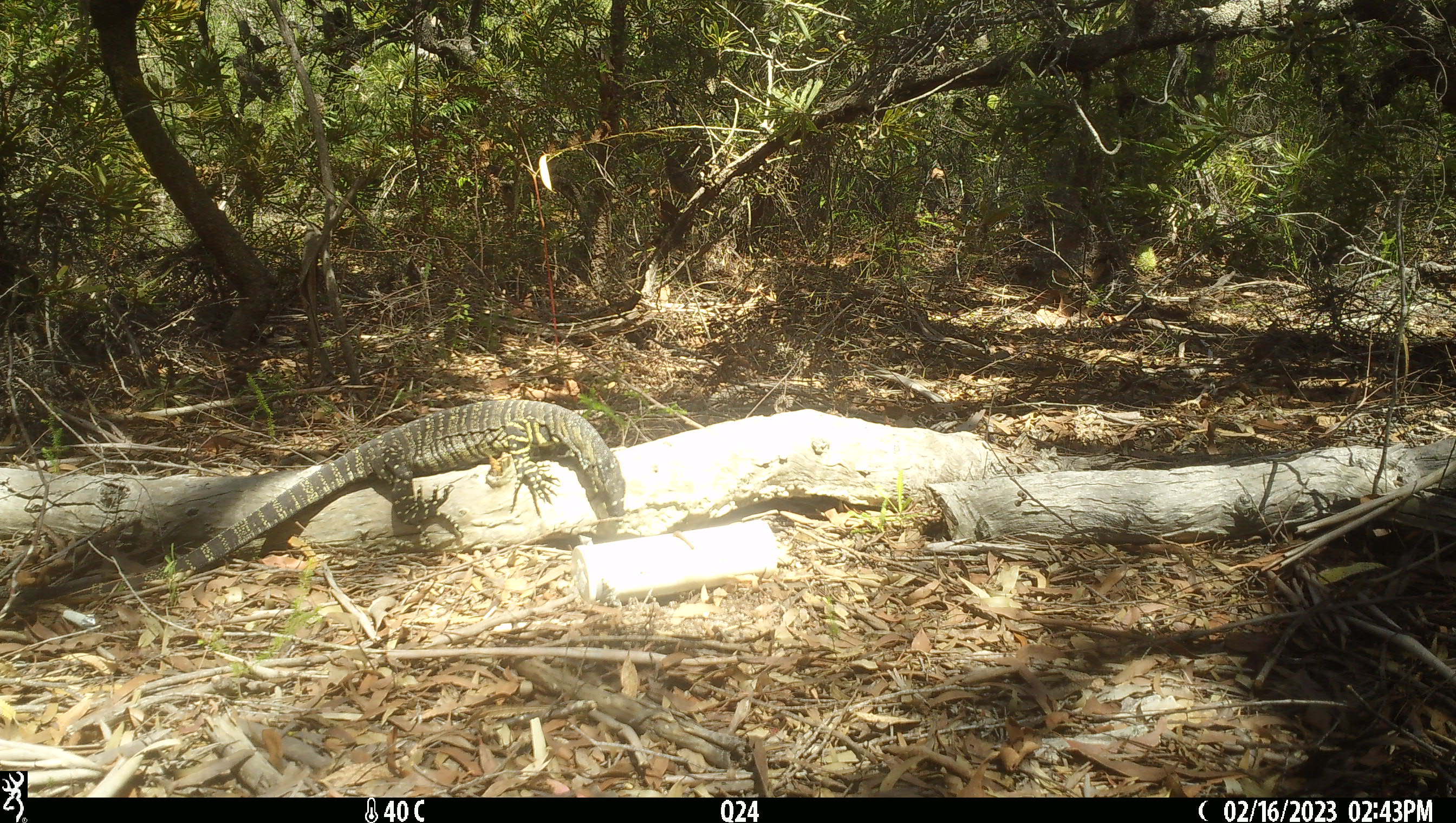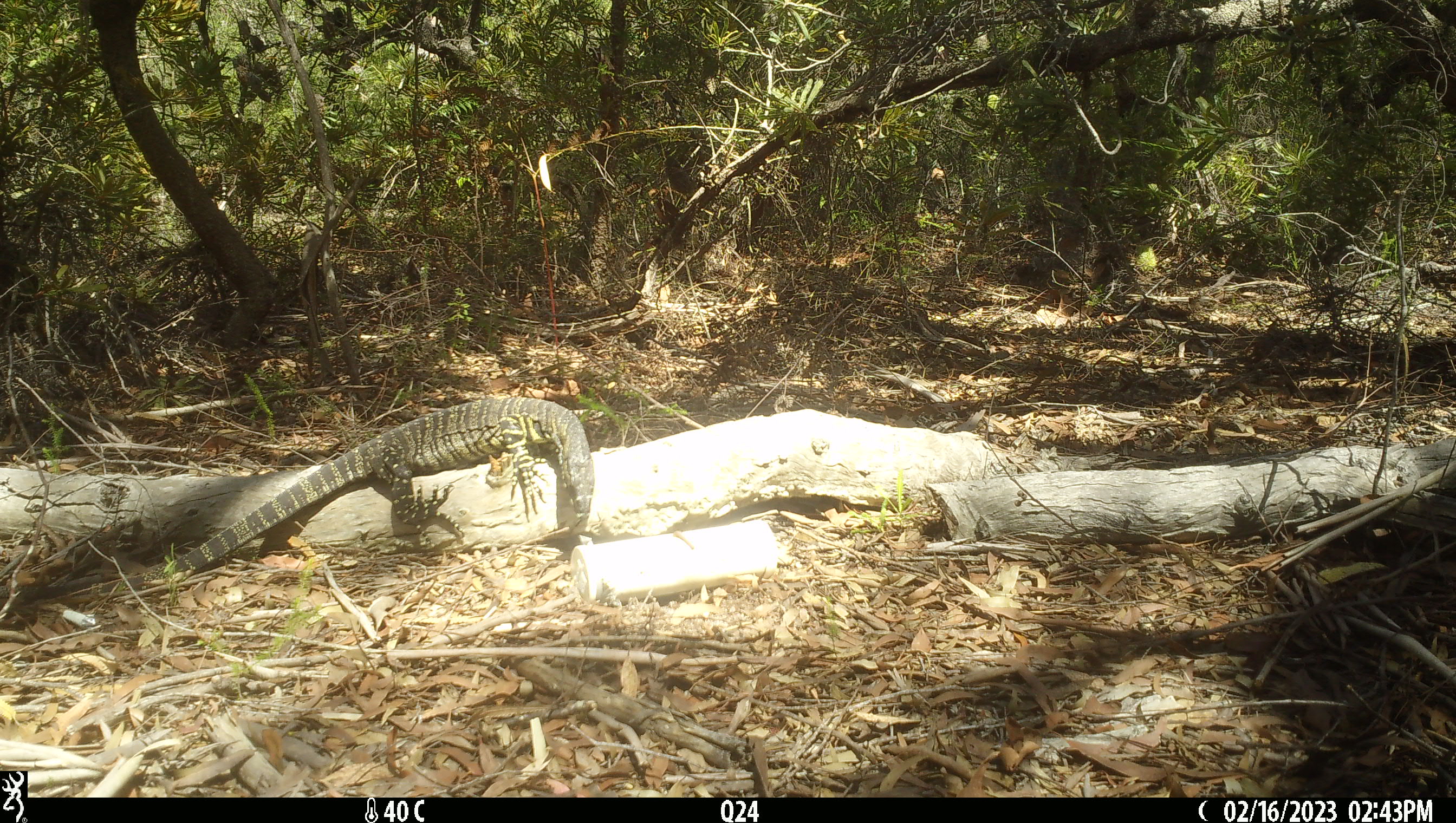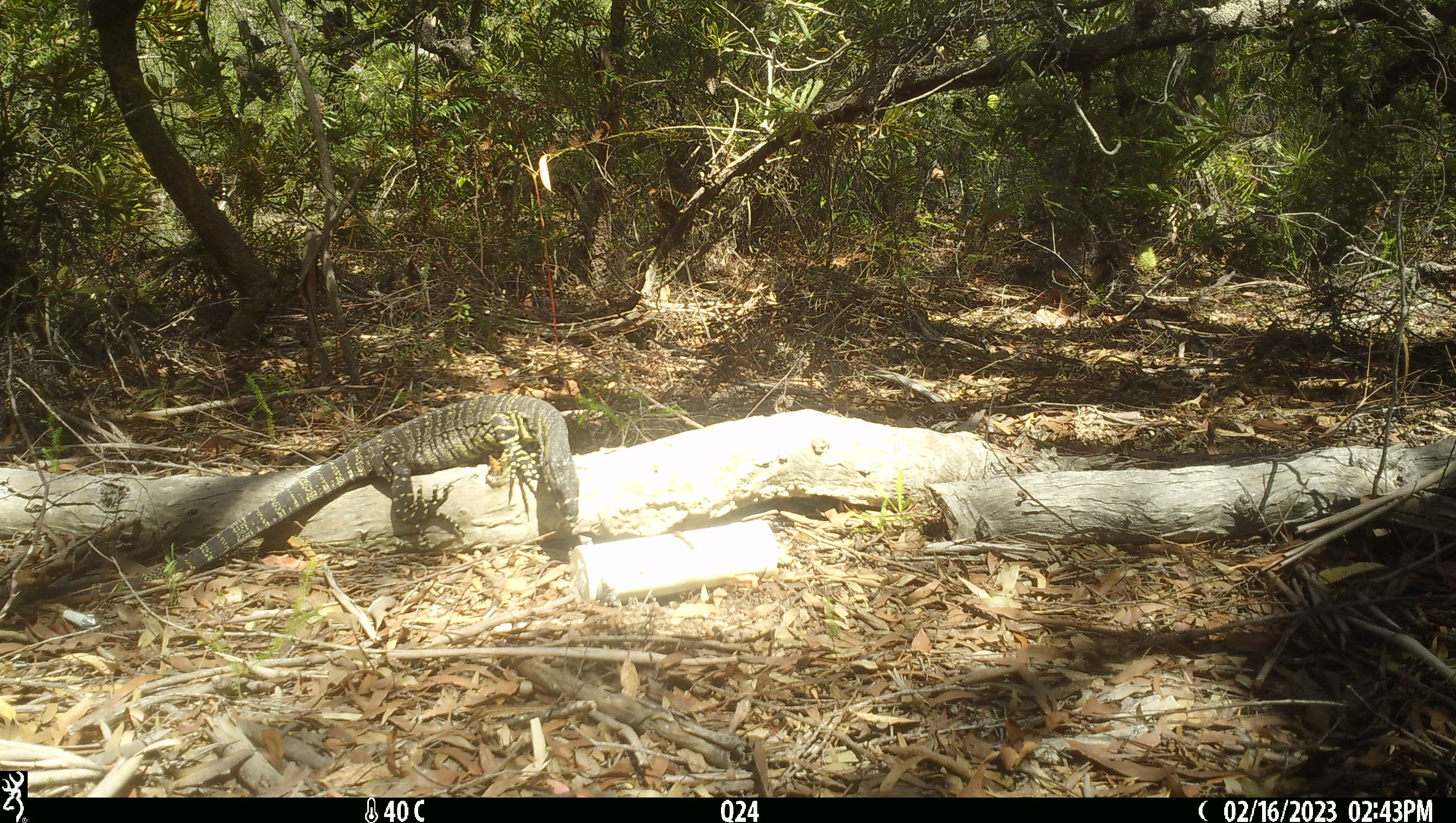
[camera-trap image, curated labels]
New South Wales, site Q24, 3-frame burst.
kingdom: Animalia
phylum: Chordata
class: Reptilia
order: Squamata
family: Varanidae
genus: Varanus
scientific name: Varanus varius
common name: lace monitor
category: goanna